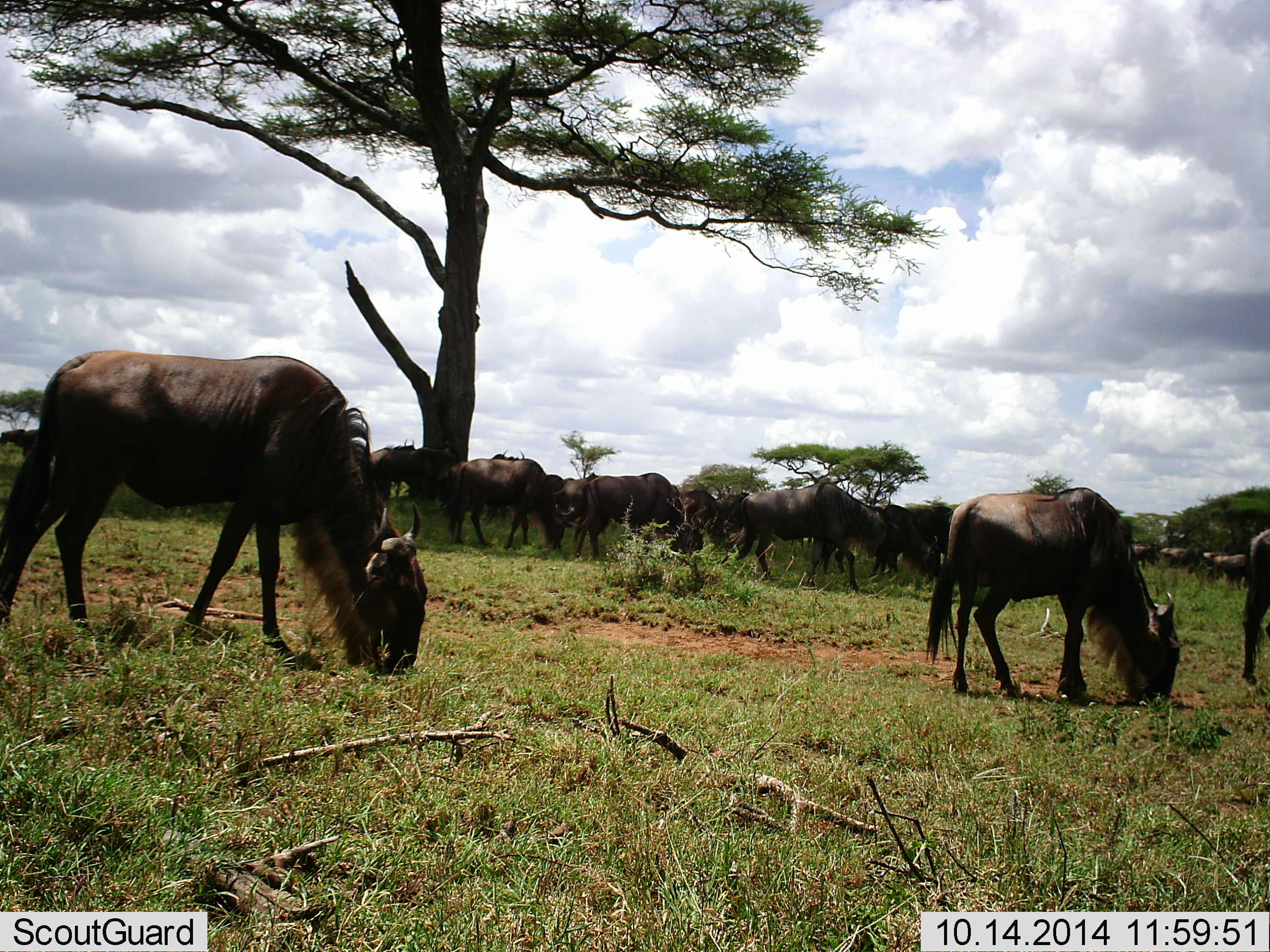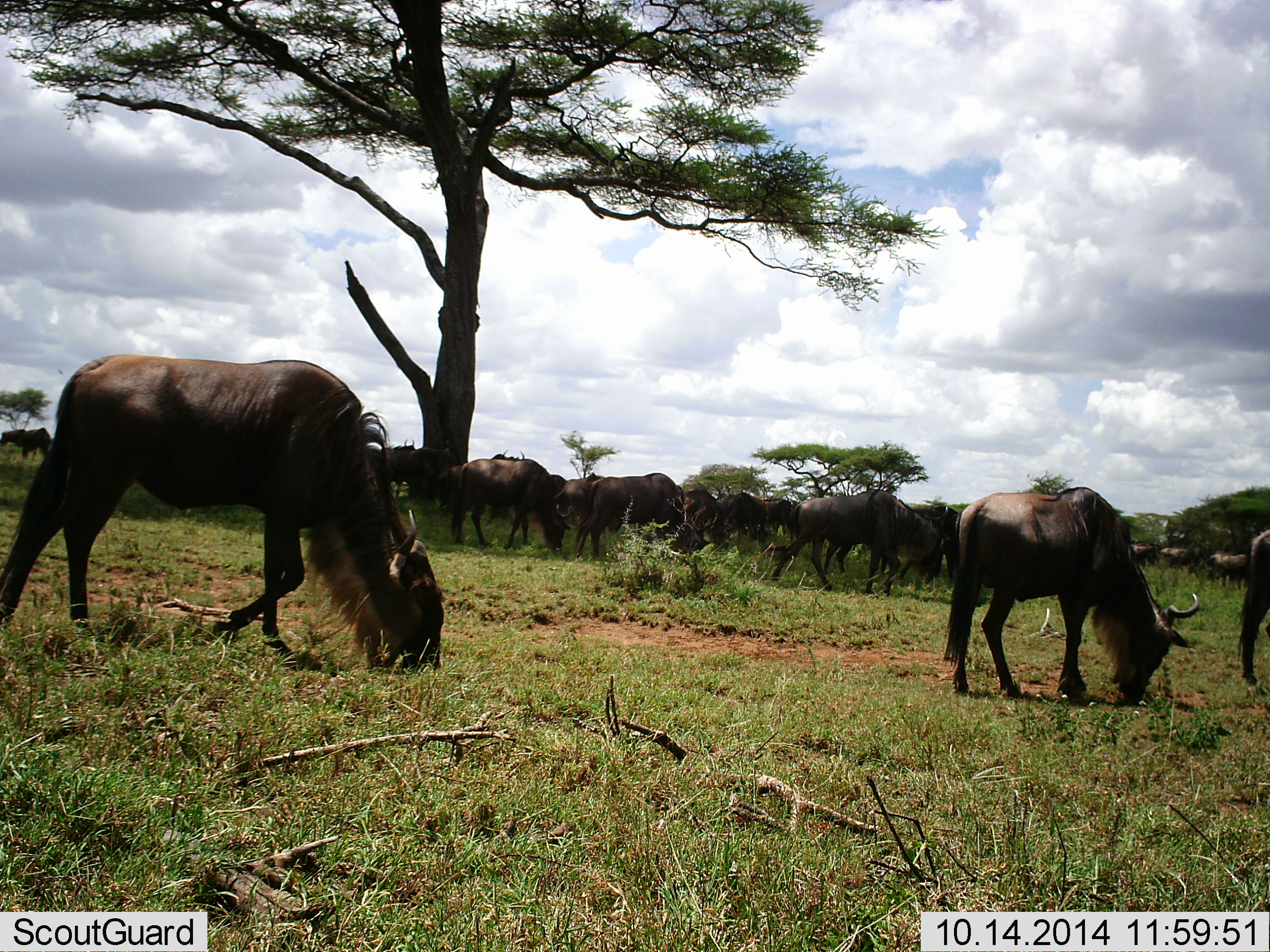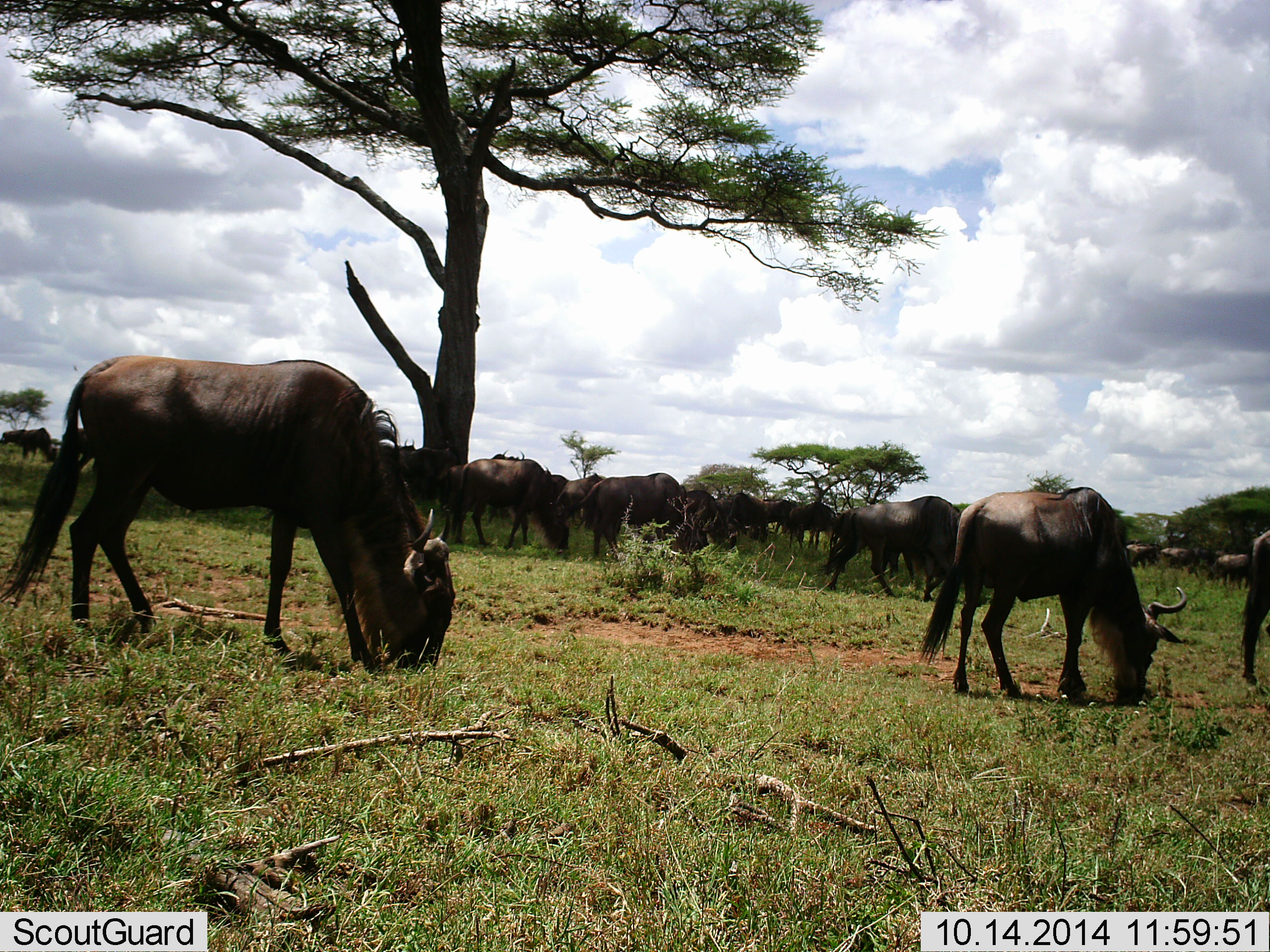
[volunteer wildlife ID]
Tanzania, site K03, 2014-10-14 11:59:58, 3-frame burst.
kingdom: Animalia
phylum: Chordata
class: Mammalia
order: Artiodactyla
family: Bovidae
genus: Connochaetes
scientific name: Connochaetes taurinus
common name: blue wildebeest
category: wildebeest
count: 11-50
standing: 30%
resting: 0%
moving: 40%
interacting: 0%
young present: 0%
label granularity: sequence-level